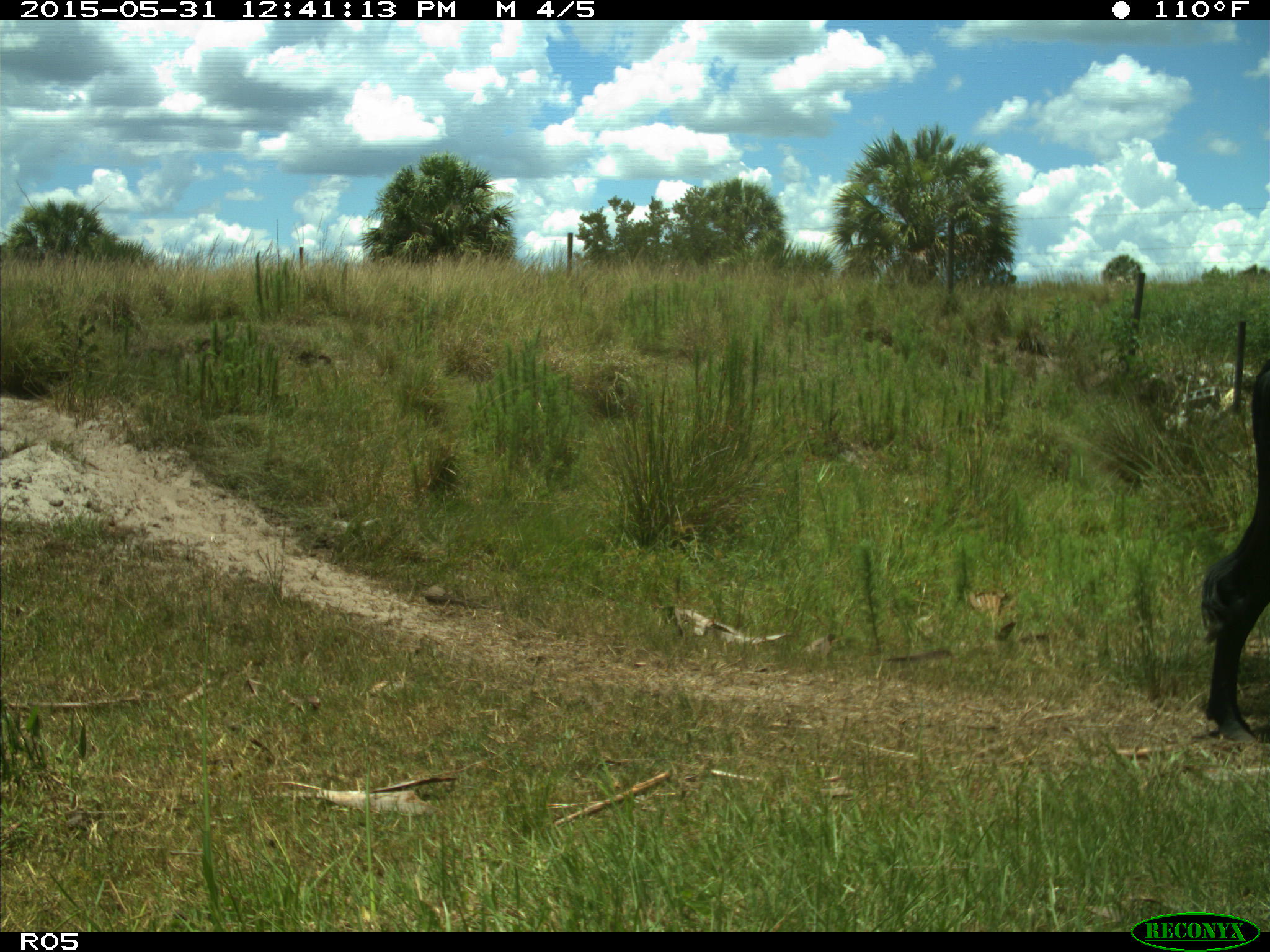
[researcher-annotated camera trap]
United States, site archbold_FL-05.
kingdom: Animalia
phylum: Chordata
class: Mammalia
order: Artiodactyla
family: Bovidae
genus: Bos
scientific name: Bos taurus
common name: domestic cow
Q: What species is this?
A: Bos taurus (domestic cow).